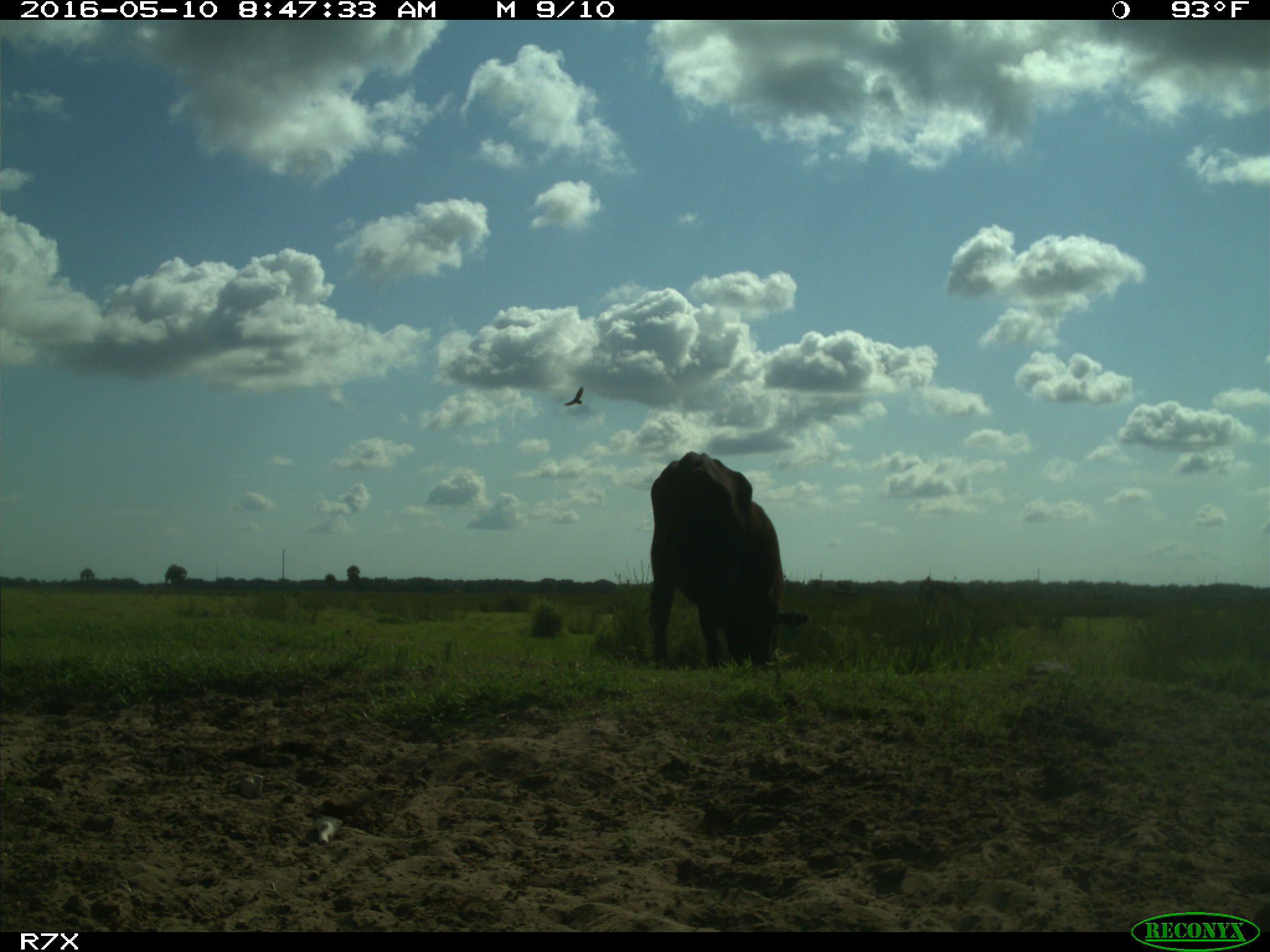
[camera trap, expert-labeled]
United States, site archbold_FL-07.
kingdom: Animalia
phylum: Chordata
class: Mammalia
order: Artiodactyla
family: Bovidae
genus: Bos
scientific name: Bos taurus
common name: domestic cow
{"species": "Bos taurus (domestic cow)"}